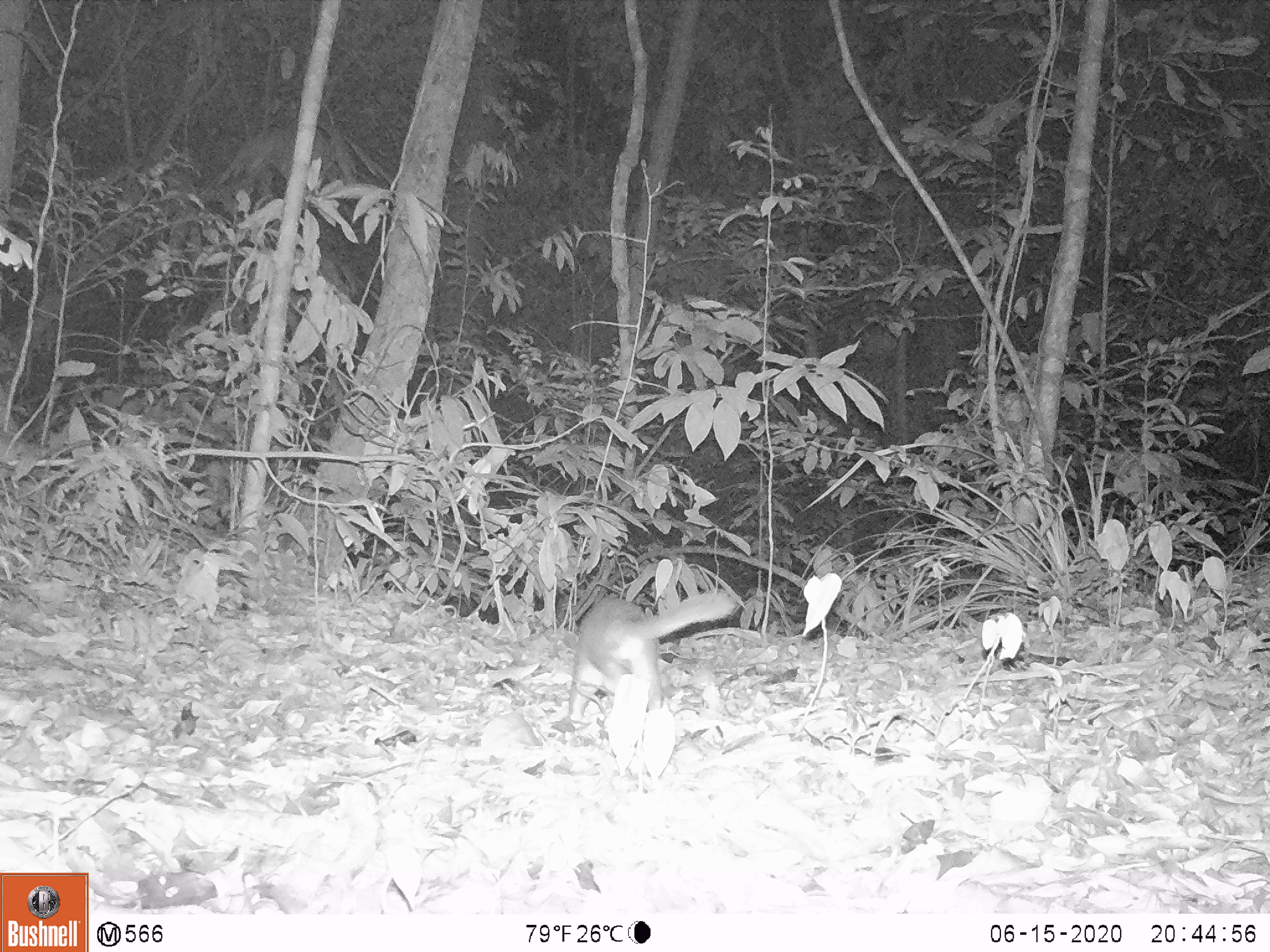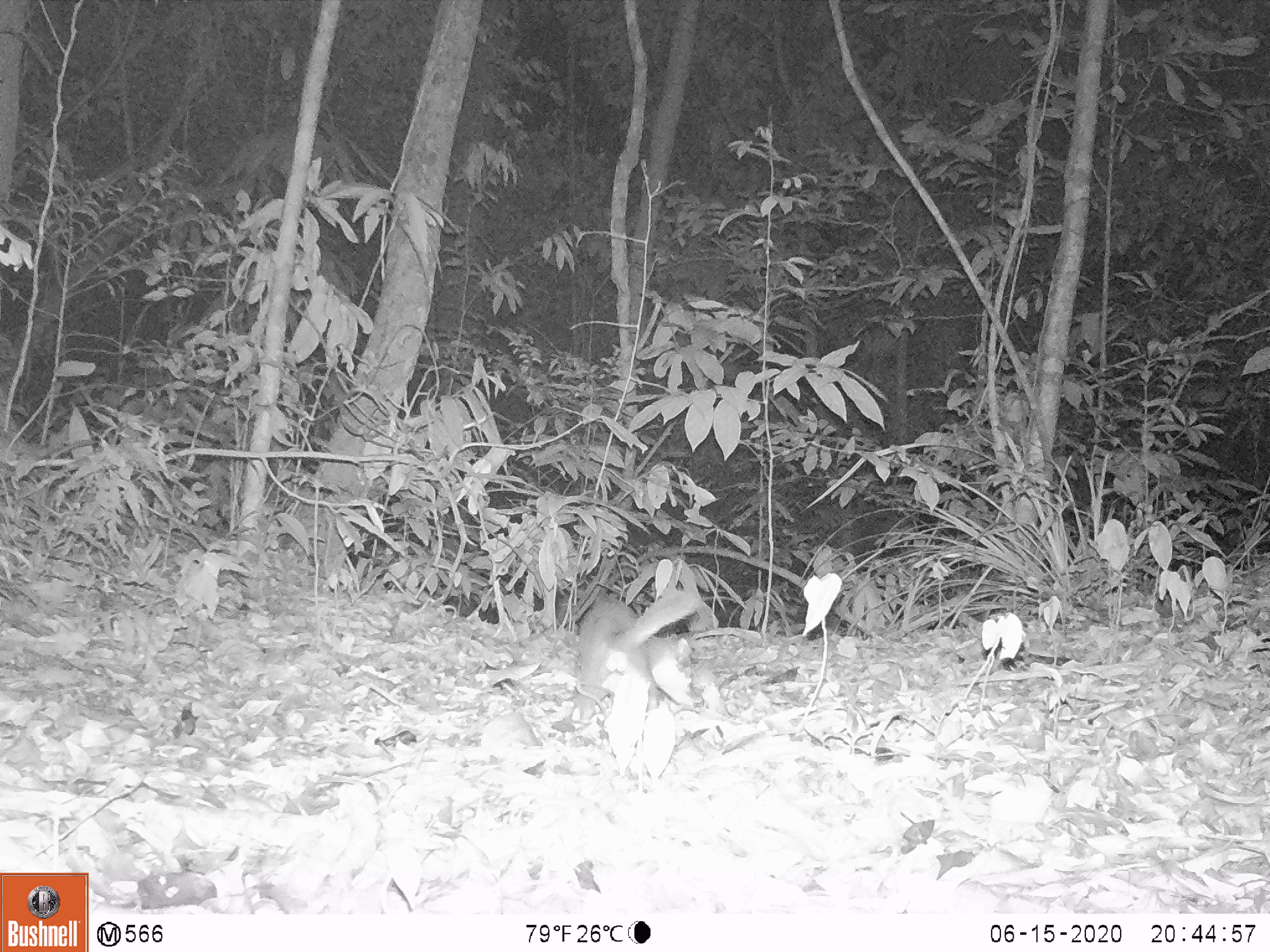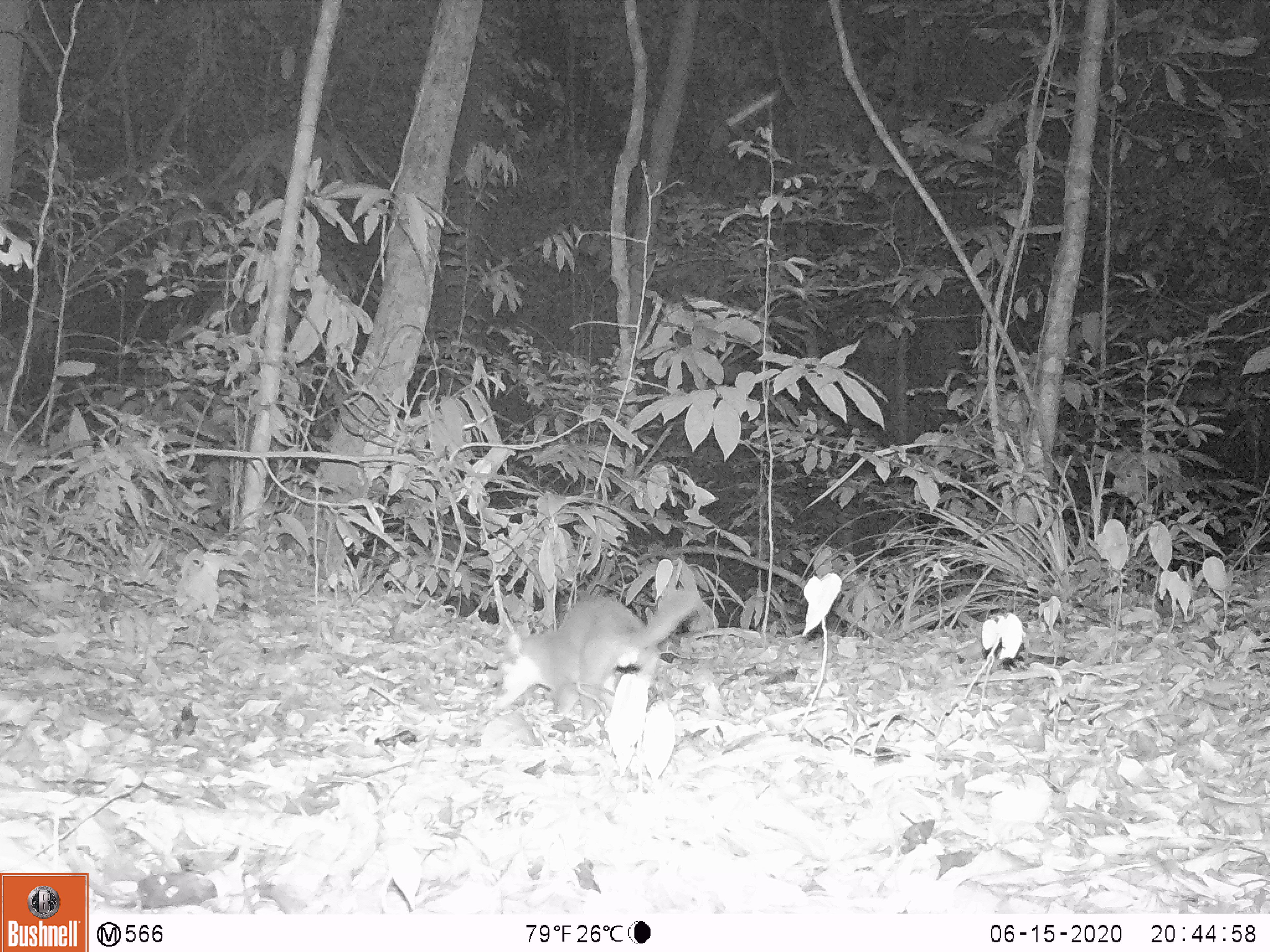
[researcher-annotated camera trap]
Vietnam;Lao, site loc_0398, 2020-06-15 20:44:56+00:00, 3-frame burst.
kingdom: Animalia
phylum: Chordata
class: Mammalia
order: Carnivora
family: Mustelidae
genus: Melogale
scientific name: Melogale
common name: ferret badger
Ferret badger (Melogale). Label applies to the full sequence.